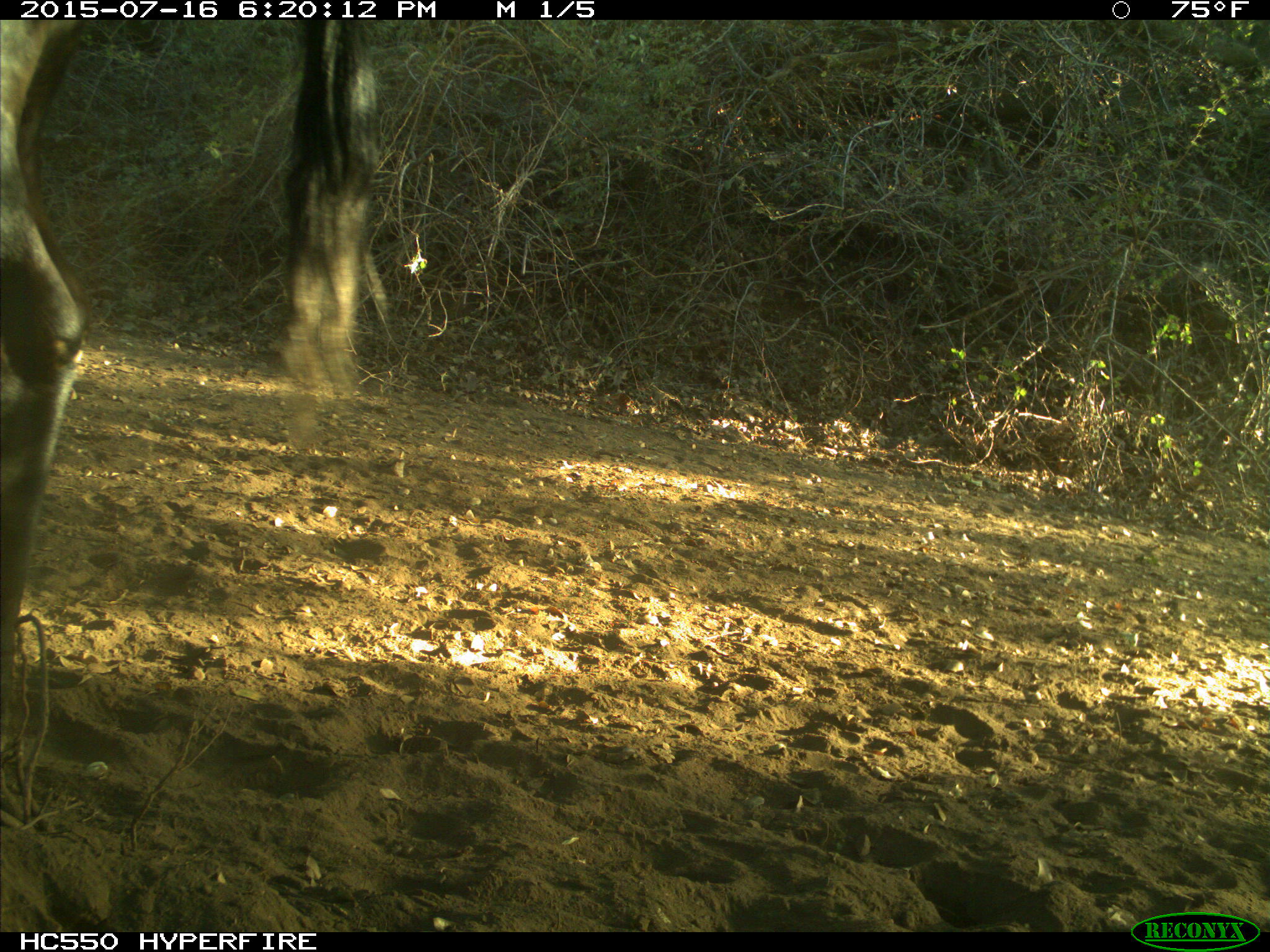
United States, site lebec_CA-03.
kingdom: Animalia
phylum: Chordata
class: Mammalia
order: Artiodactyla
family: Bovidae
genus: Bos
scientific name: Bos taurus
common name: domestic cow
Bos taurus (domestic cow).